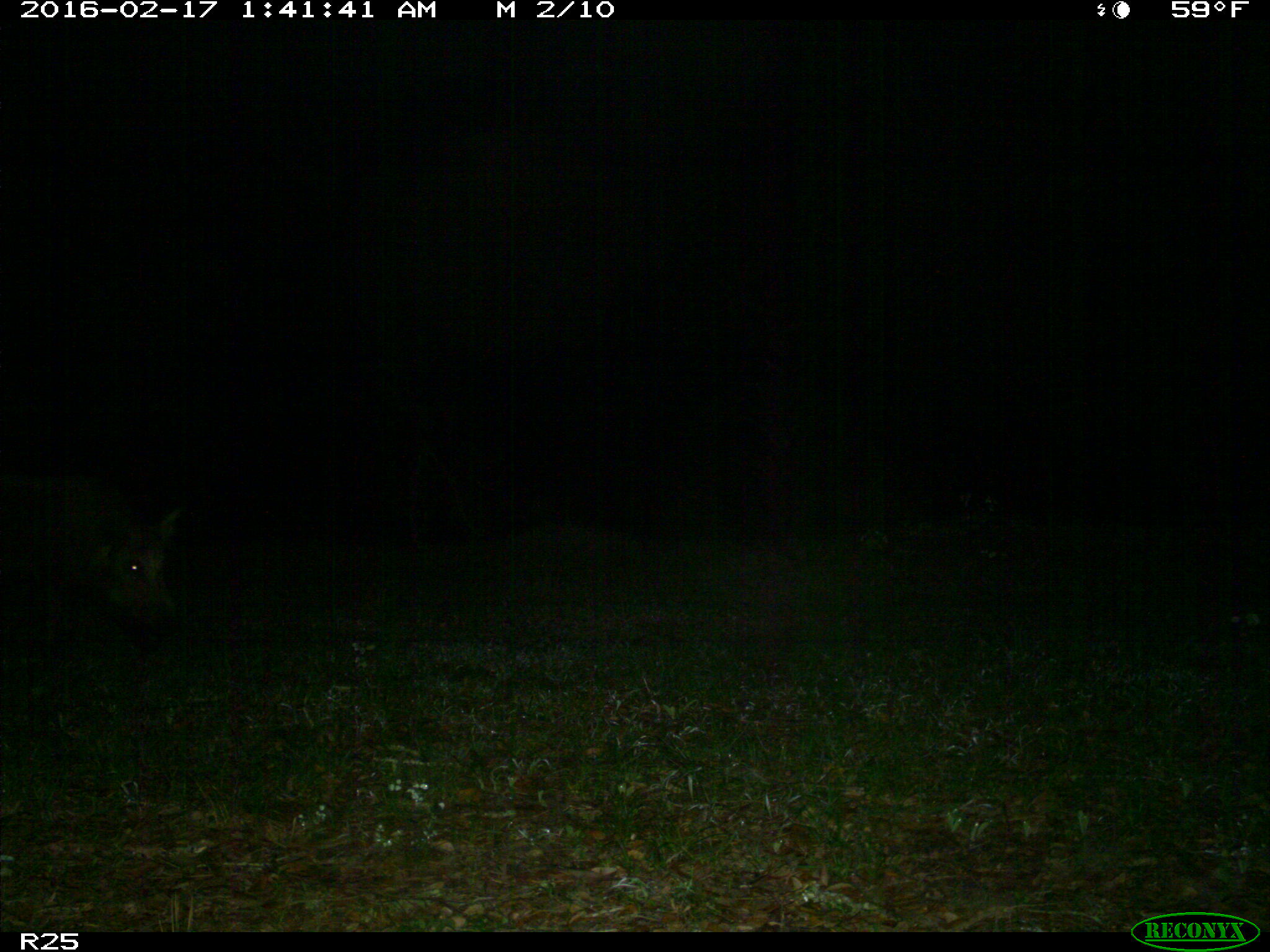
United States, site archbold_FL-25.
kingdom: Animalia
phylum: Chordata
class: Mammalia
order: Artiodactyla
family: Suidae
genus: Sus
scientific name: Sus scrofa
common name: wild boar